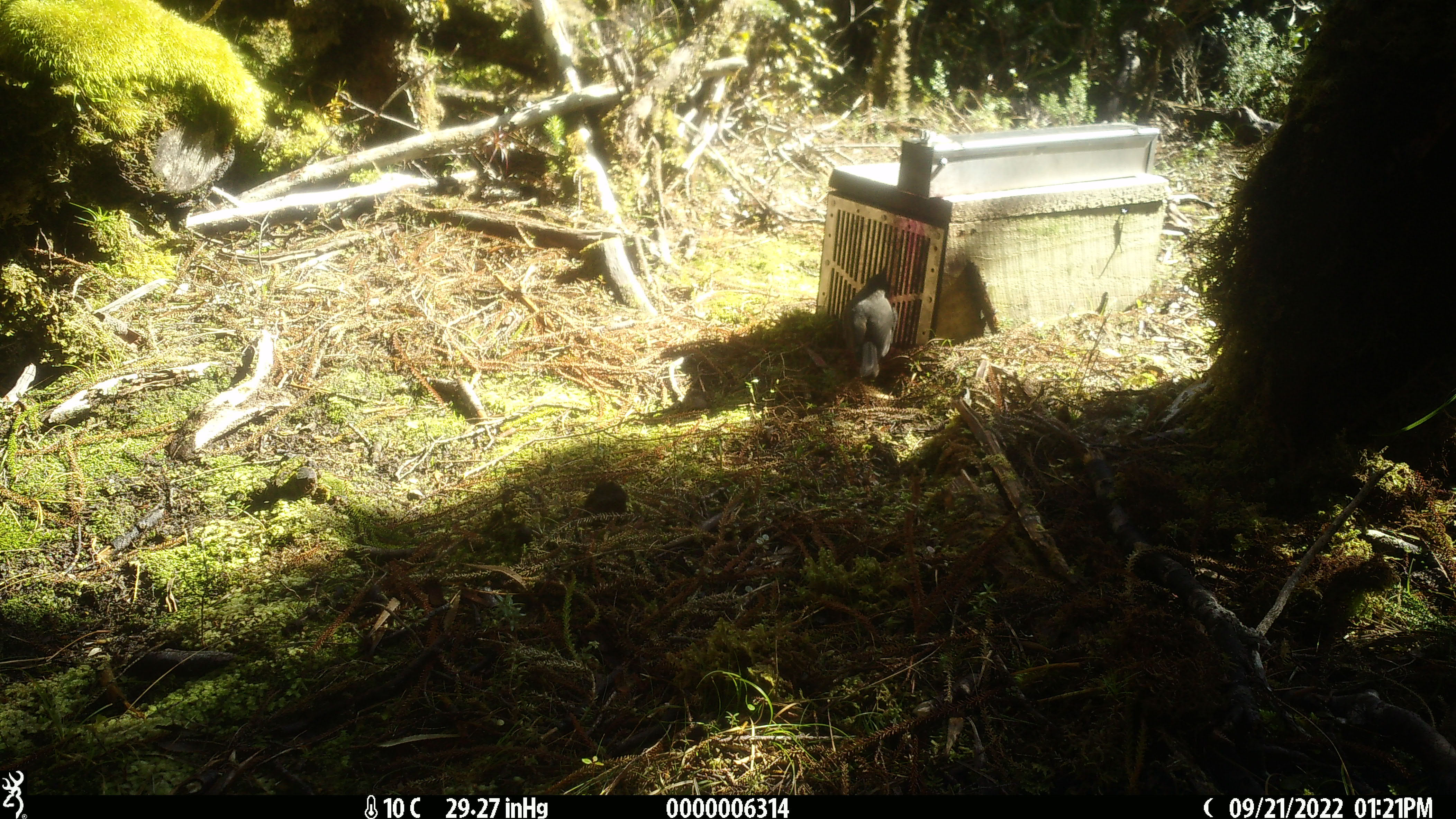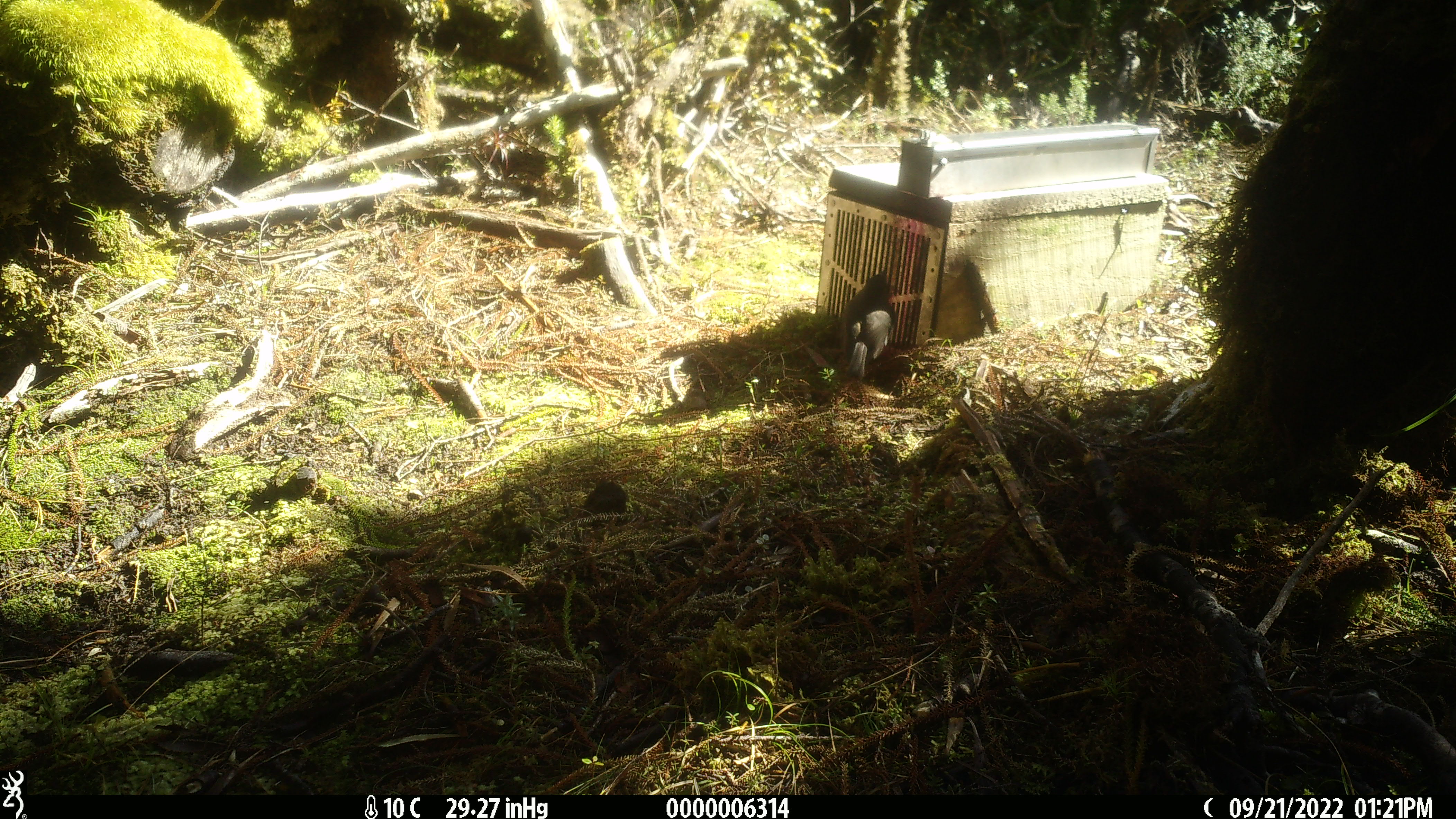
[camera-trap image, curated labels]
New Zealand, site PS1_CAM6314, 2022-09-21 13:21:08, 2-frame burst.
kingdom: Animalia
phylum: Chordata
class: Aves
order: Passeriformes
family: Petroicidae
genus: Petroica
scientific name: Petroica australis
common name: new zealand robin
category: robin